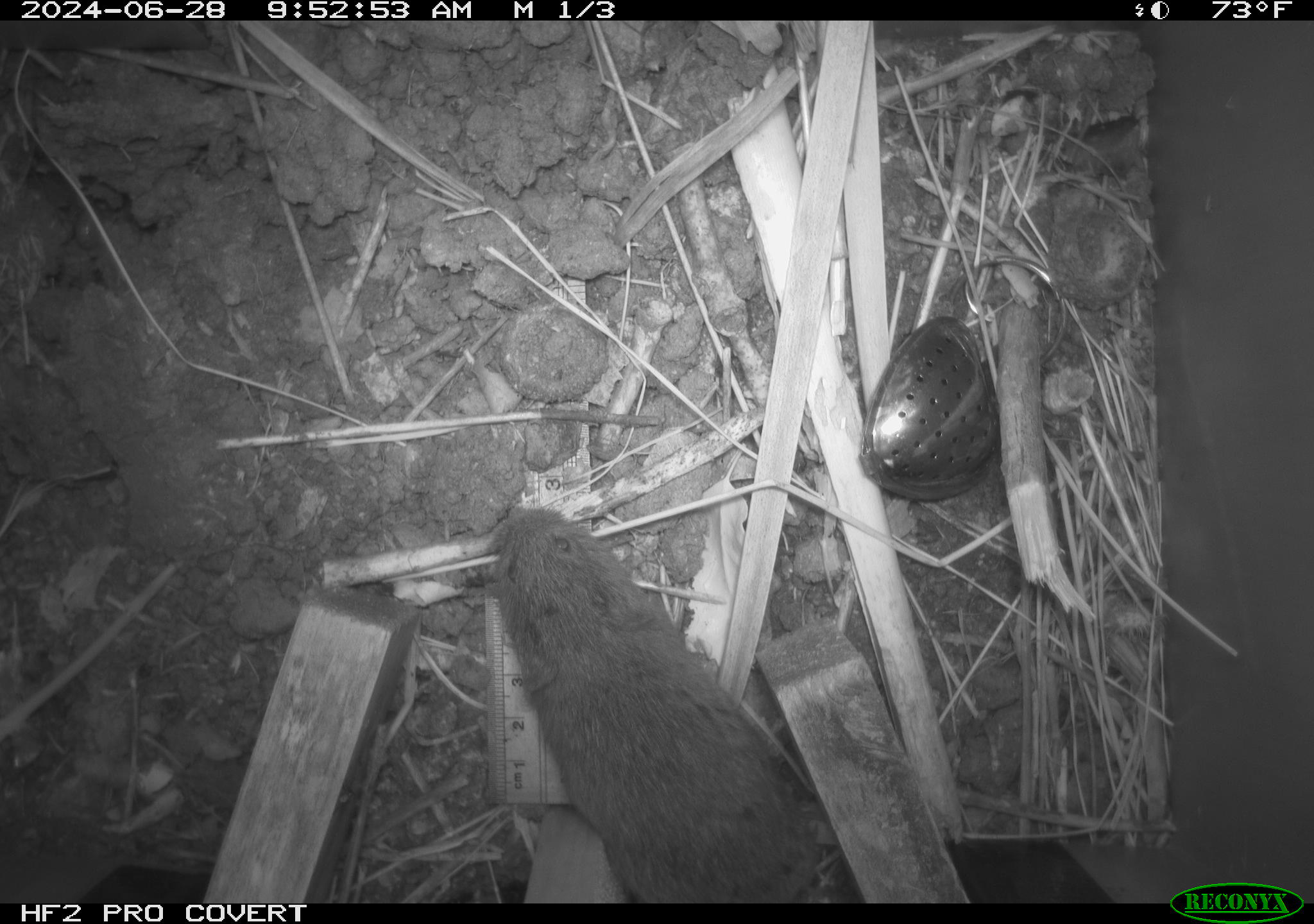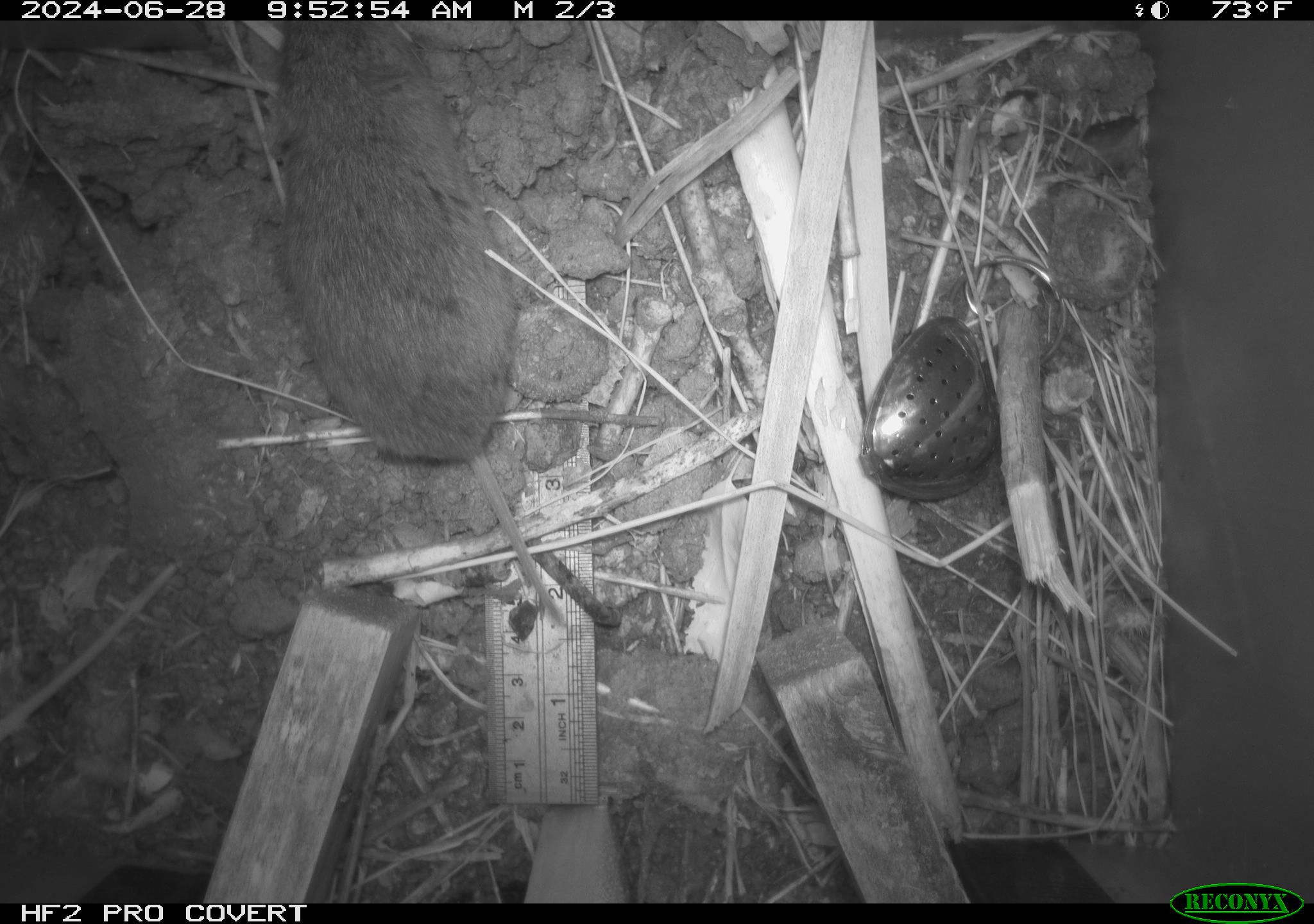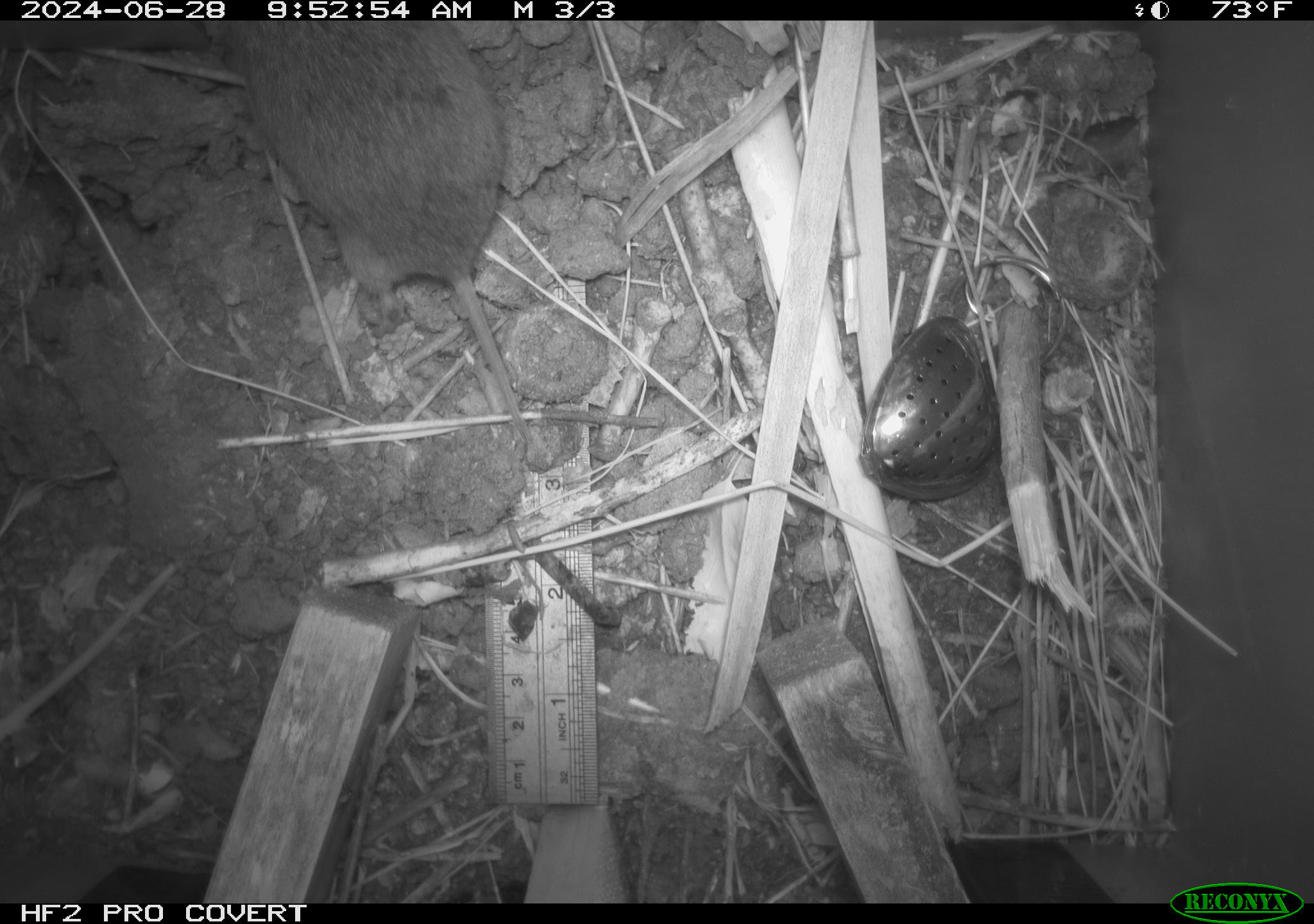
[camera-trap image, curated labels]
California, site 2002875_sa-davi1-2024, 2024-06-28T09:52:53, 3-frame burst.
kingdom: Animalia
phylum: Chordata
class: Mammalia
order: Rodentia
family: Cricetidae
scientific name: Arvicolinae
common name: voles, lemmings, and muskrats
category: arvicolinae subfamily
Arvicolinae subfamily (voles, lemmings, and muskrats) (Arvicolinae).